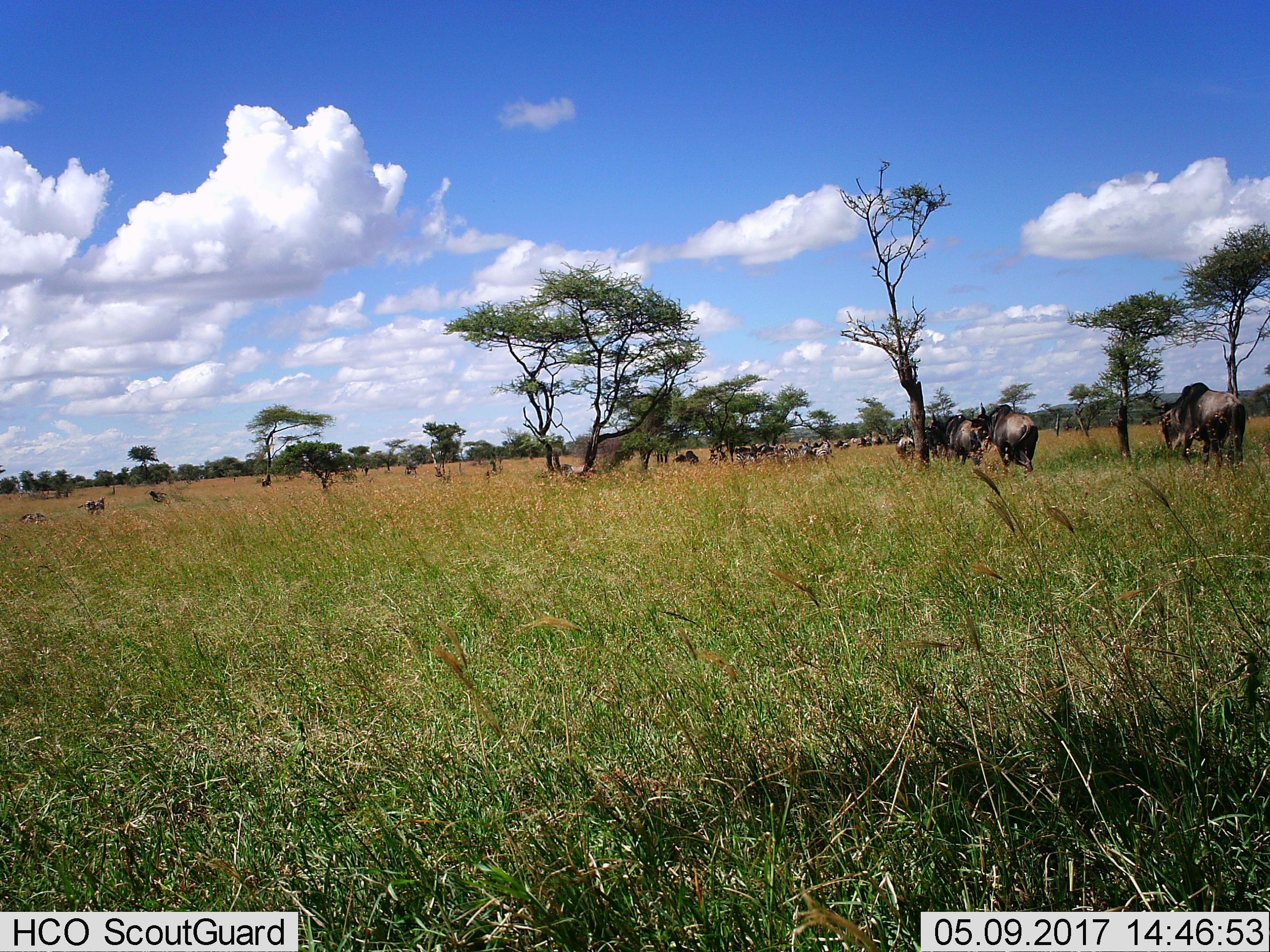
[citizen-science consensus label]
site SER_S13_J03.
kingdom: Animalia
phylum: Chordata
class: Mammalia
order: Artiodactyla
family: Bovidae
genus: Connochaetes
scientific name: Connochaetes taurinus taurinus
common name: blue wildebeest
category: wildebeestblue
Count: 8.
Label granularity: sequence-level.